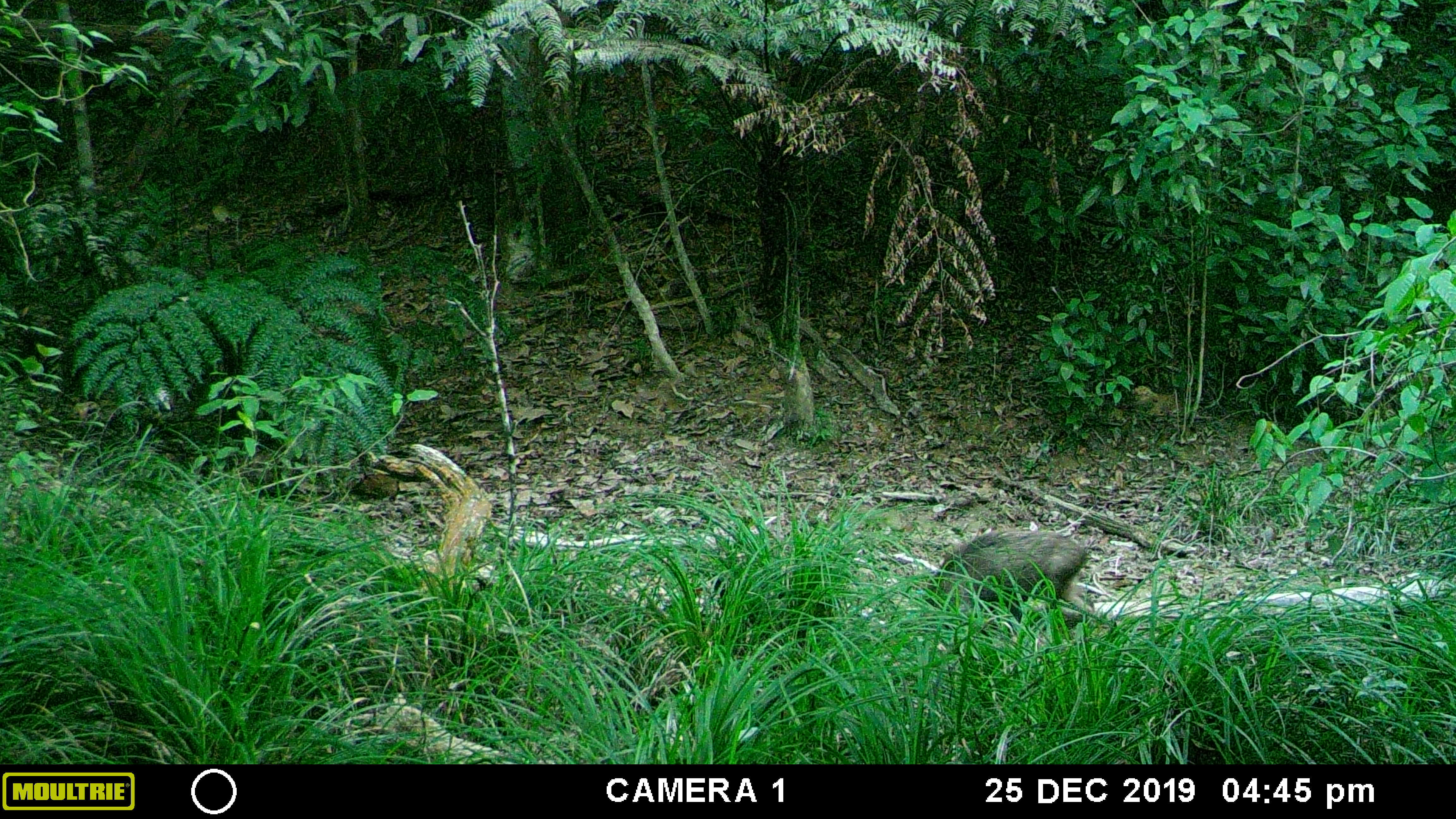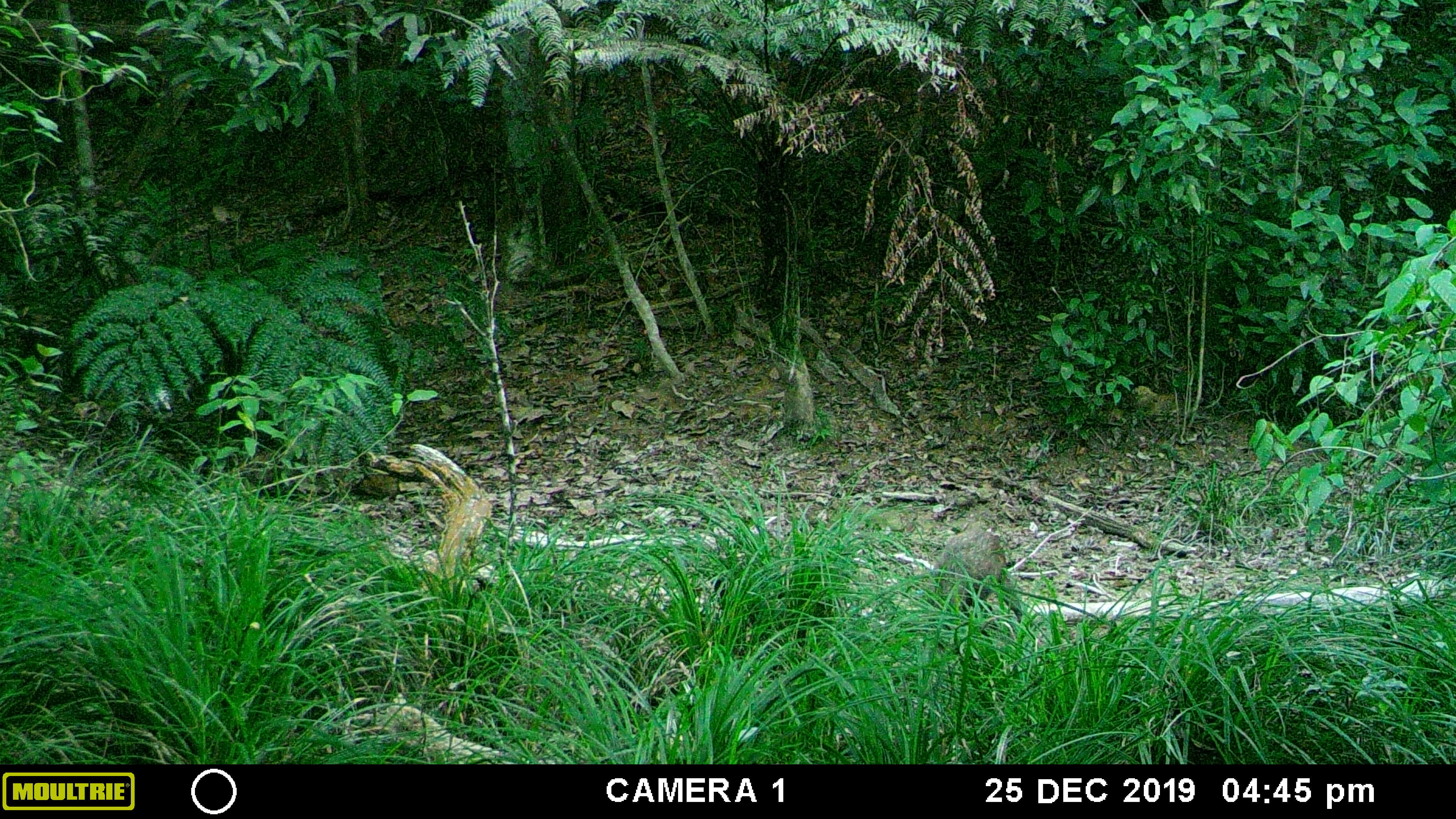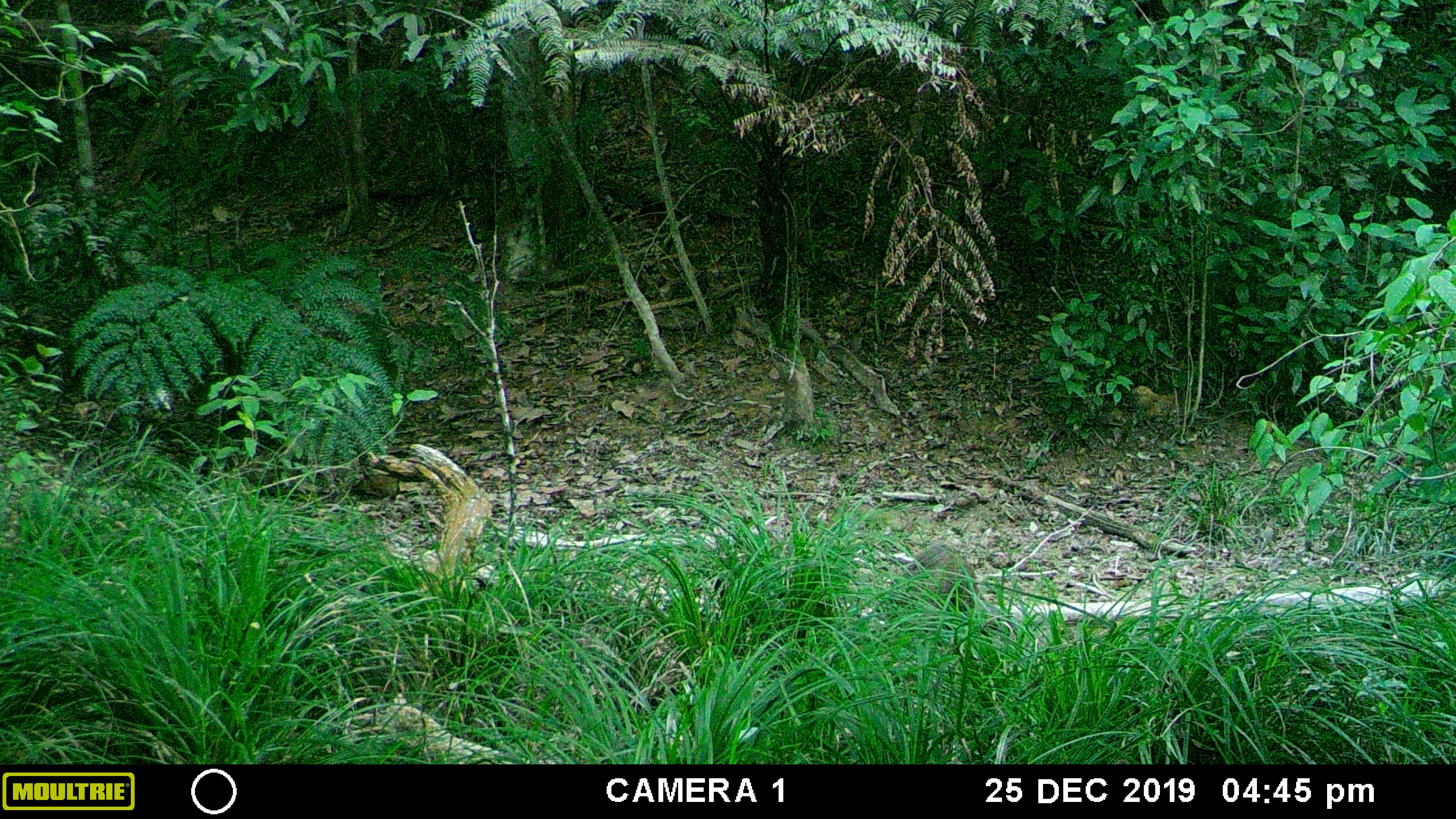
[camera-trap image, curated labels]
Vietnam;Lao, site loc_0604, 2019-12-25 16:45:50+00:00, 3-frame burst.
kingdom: Animalia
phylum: Chordata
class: Mammalia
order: Artiodactyla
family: Suidae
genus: Sus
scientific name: Sus scrofa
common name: eurasian wild pig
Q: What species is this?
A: Eurasian wild pig (Sus scrofa).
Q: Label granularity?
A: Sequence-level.